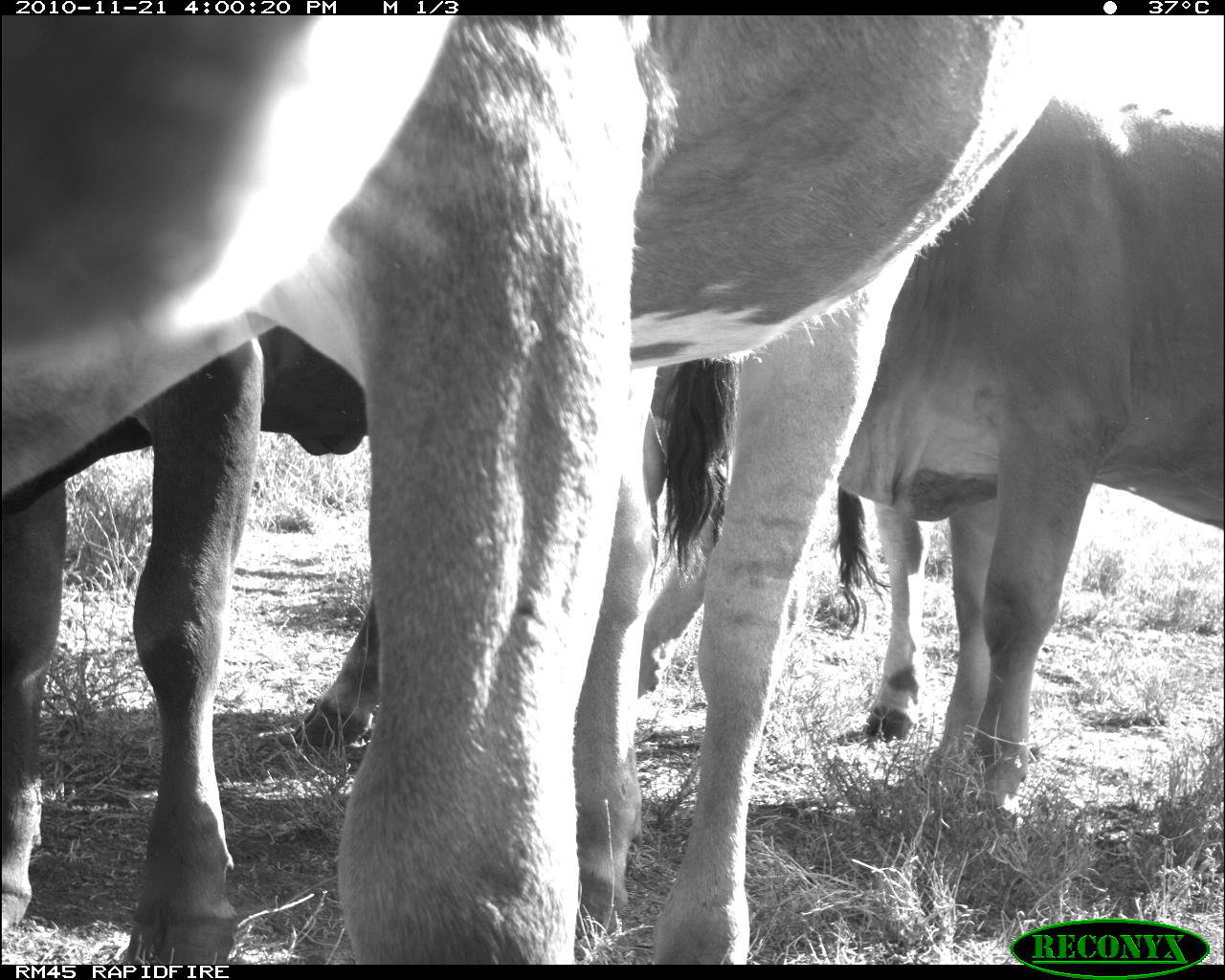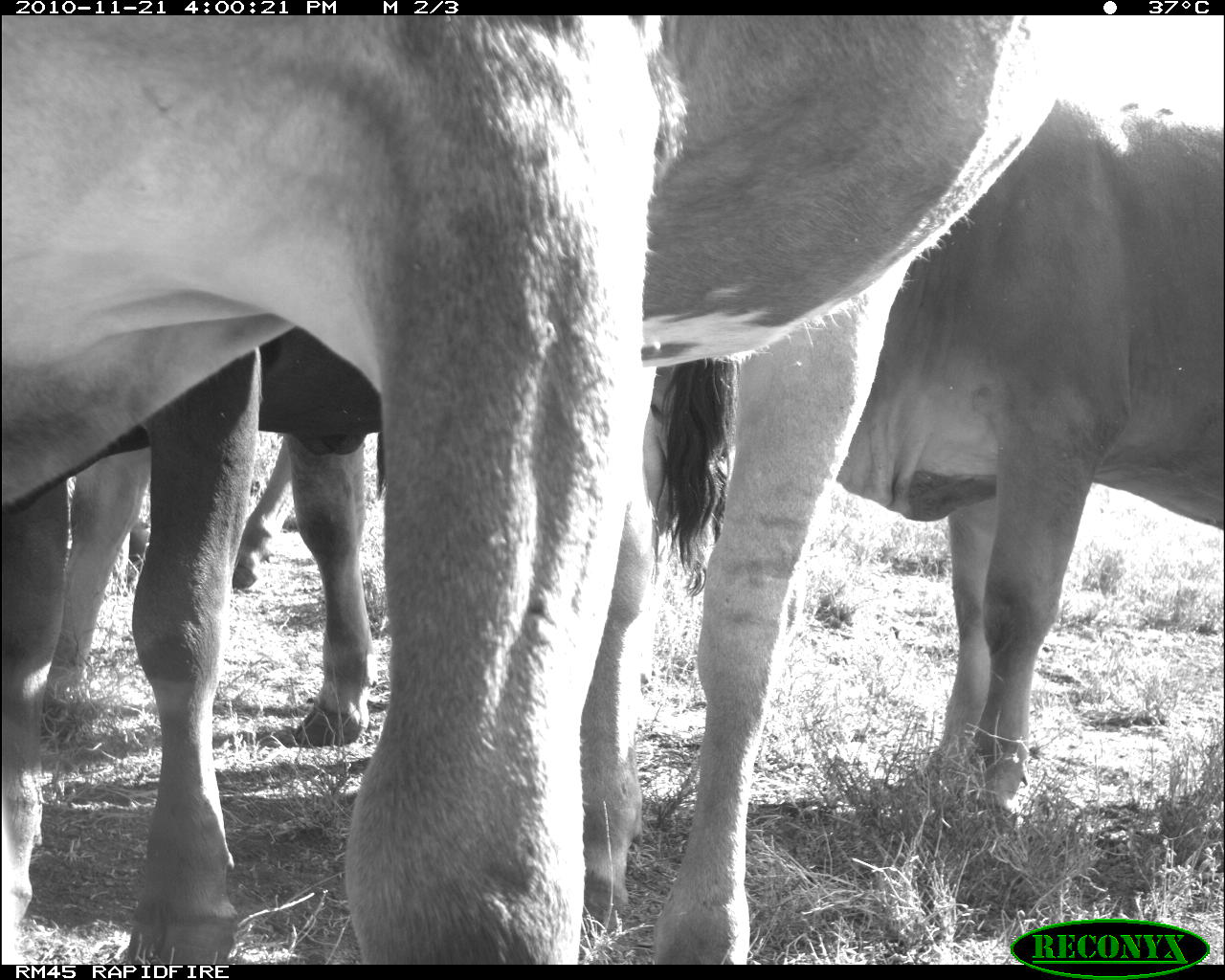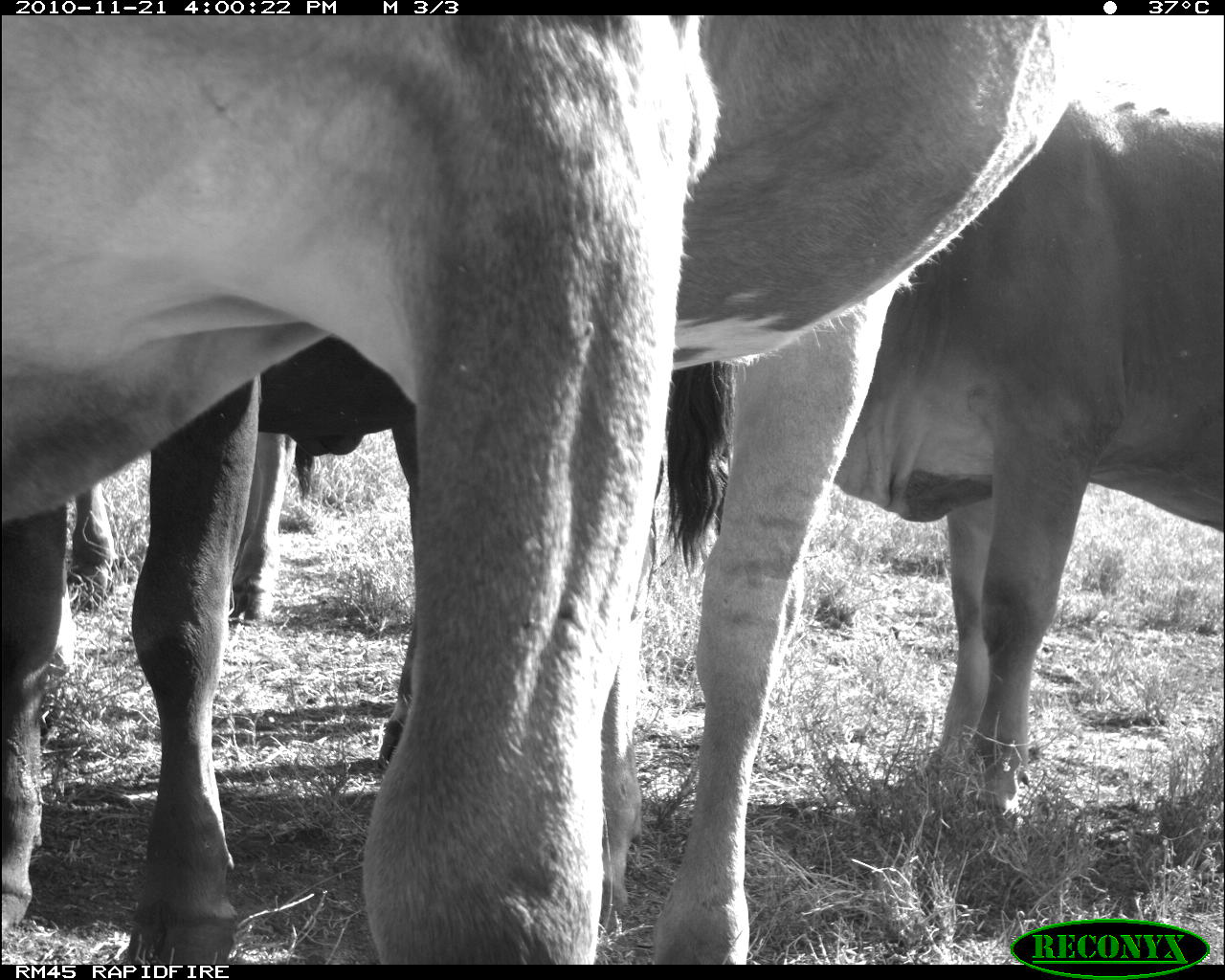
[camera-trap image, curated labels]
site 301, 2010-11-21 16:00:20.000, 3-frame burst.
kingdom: Animalia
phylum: Chordata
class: Mammalia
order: Artiodactyla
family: Bovidae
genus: Bos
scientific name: Bos taurus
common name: domestic cattle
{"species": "Bos taurus (domestic cattle)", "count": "4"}